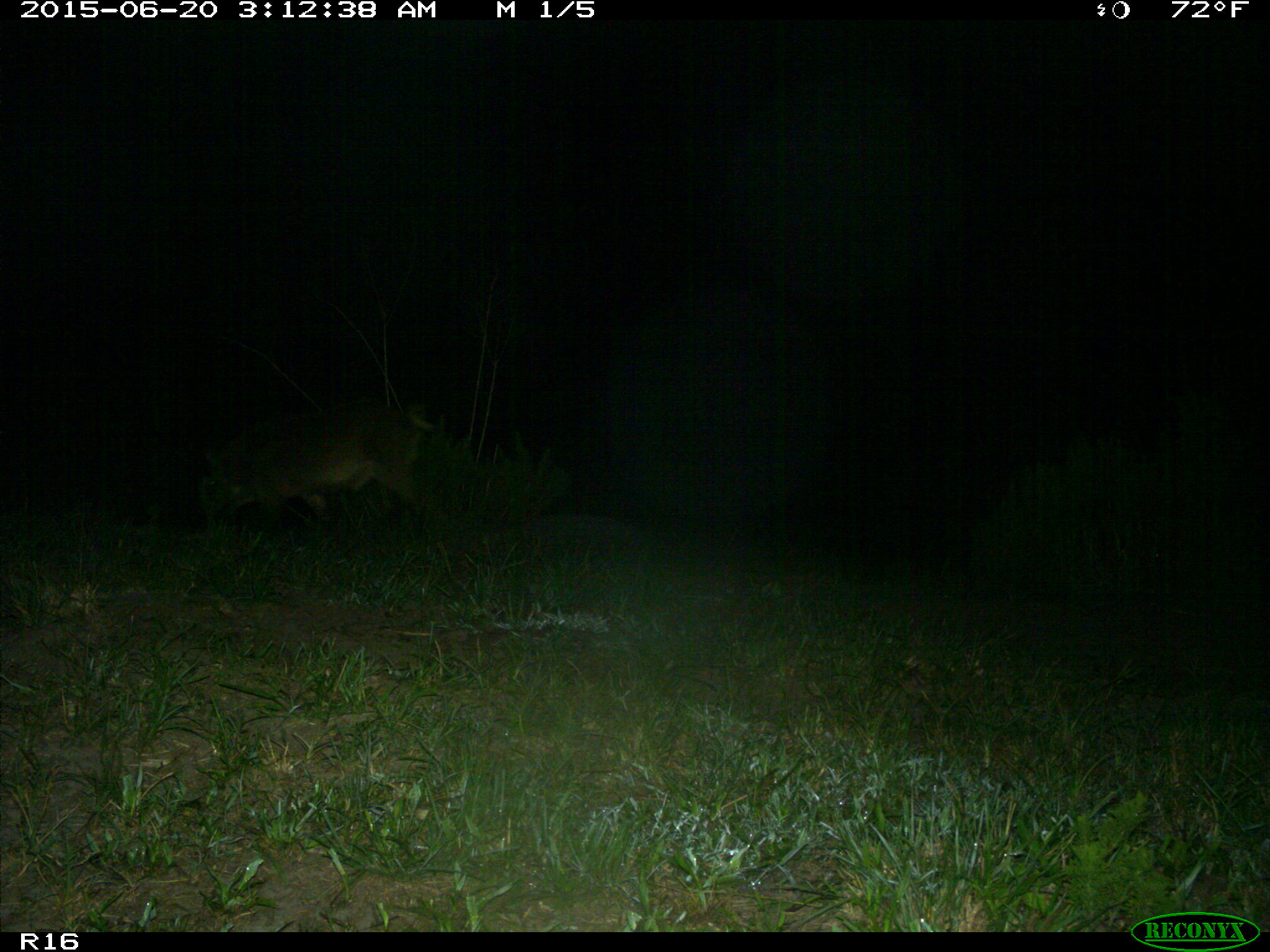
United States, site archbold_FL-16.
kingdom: Animalia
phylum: Chordata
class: Mammalia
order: Artiodactyla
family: Suidae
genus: Sus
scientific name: Sus scrofa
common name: wild boar